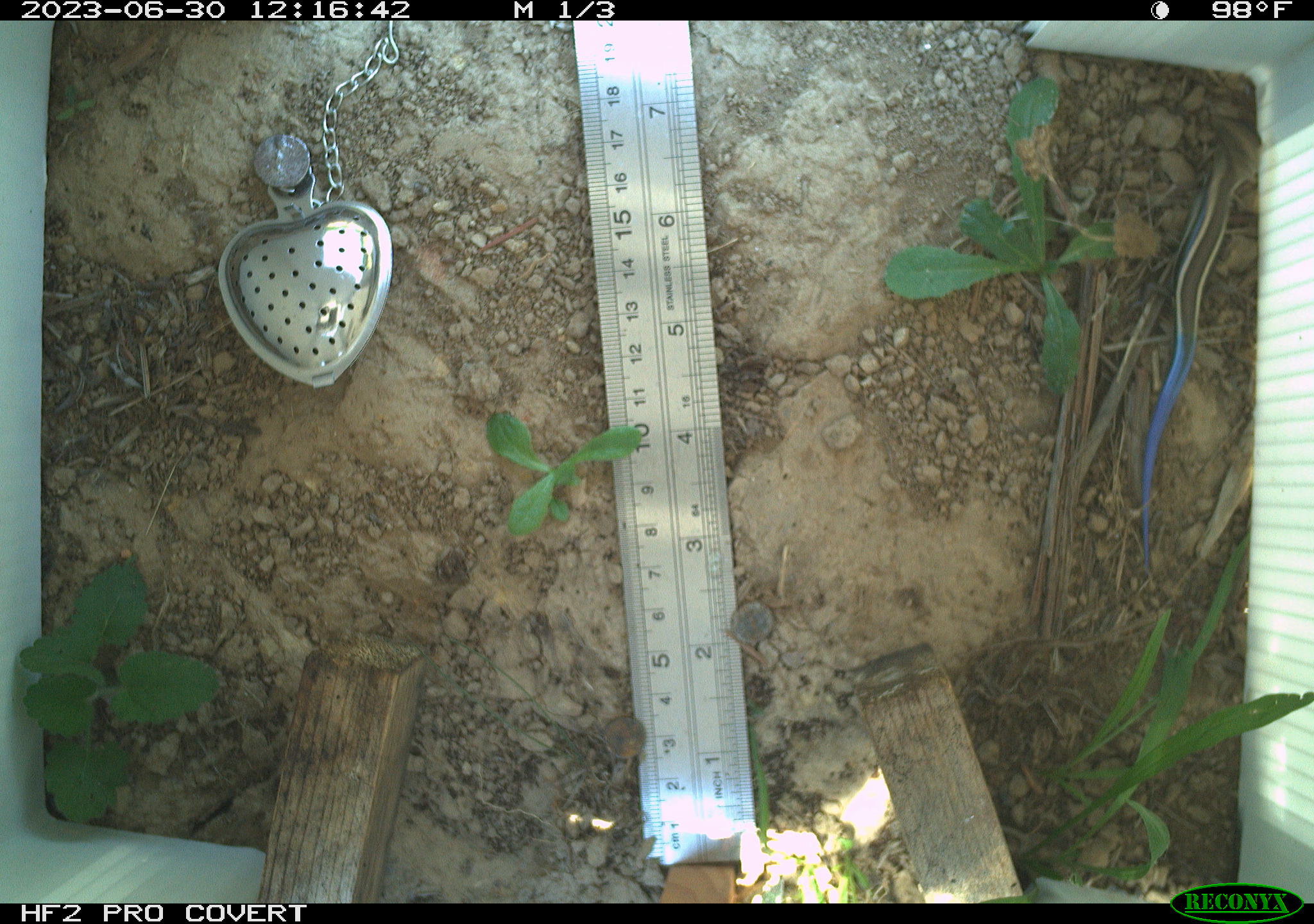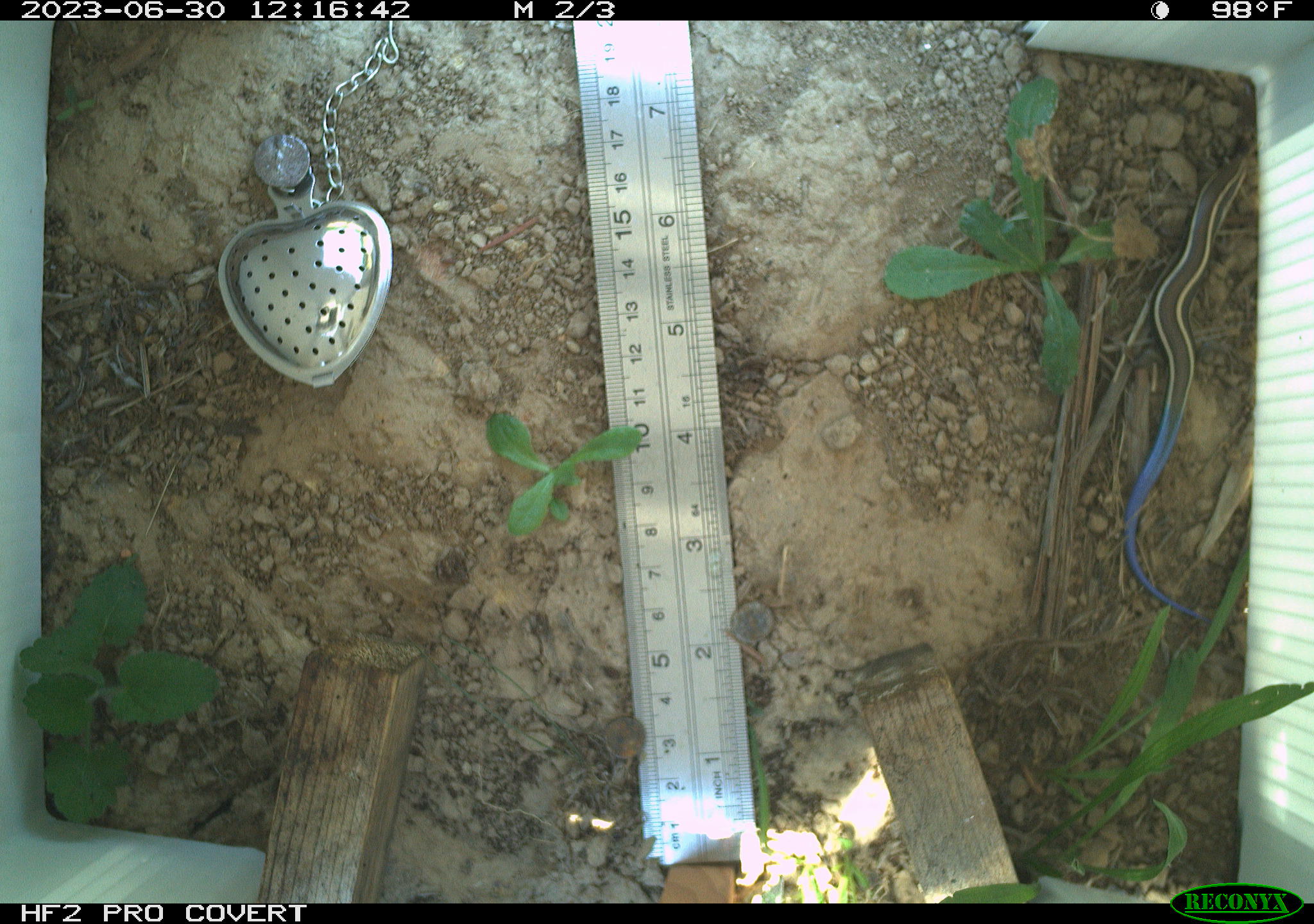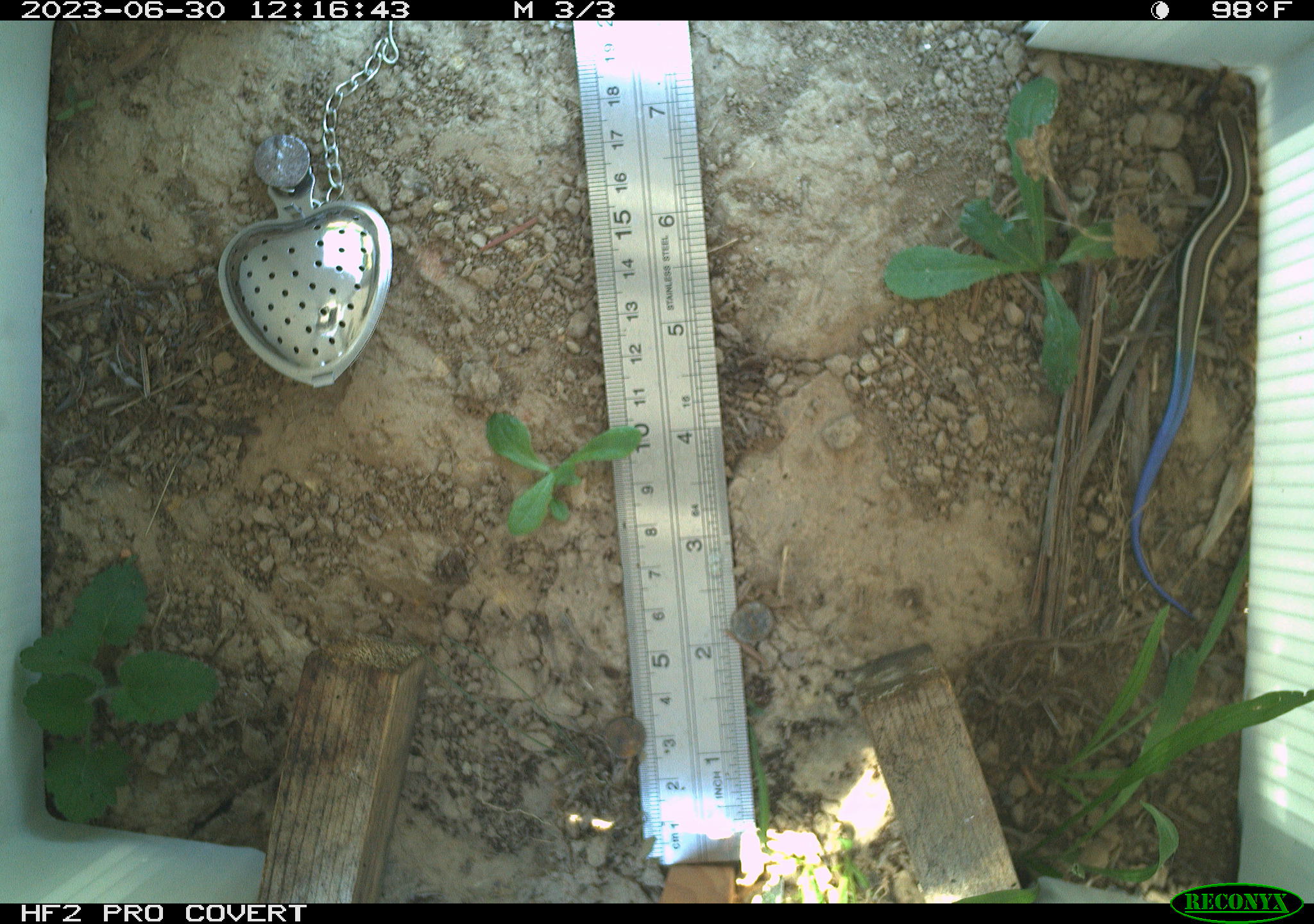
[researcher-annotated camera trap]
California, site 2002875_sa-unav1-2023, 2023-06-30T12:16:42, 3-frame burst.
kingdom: Animalia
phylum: Chordata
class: Reptilia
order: Squamata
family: Scincidae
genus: Plestiodon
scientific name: Plestiodon skiltonianus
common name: western skink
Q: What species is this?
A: Western skink (Plestiodon skiltonianus).